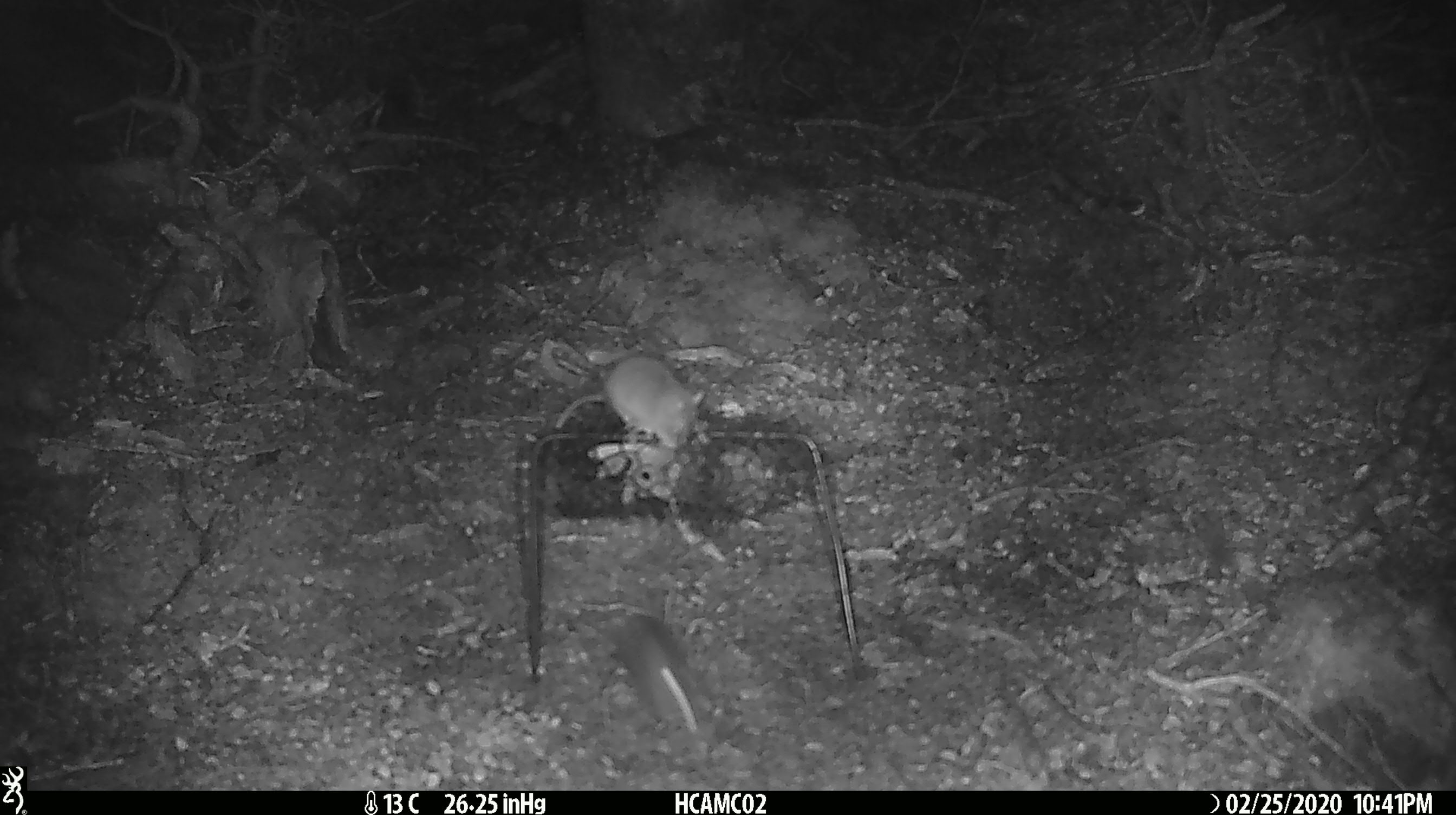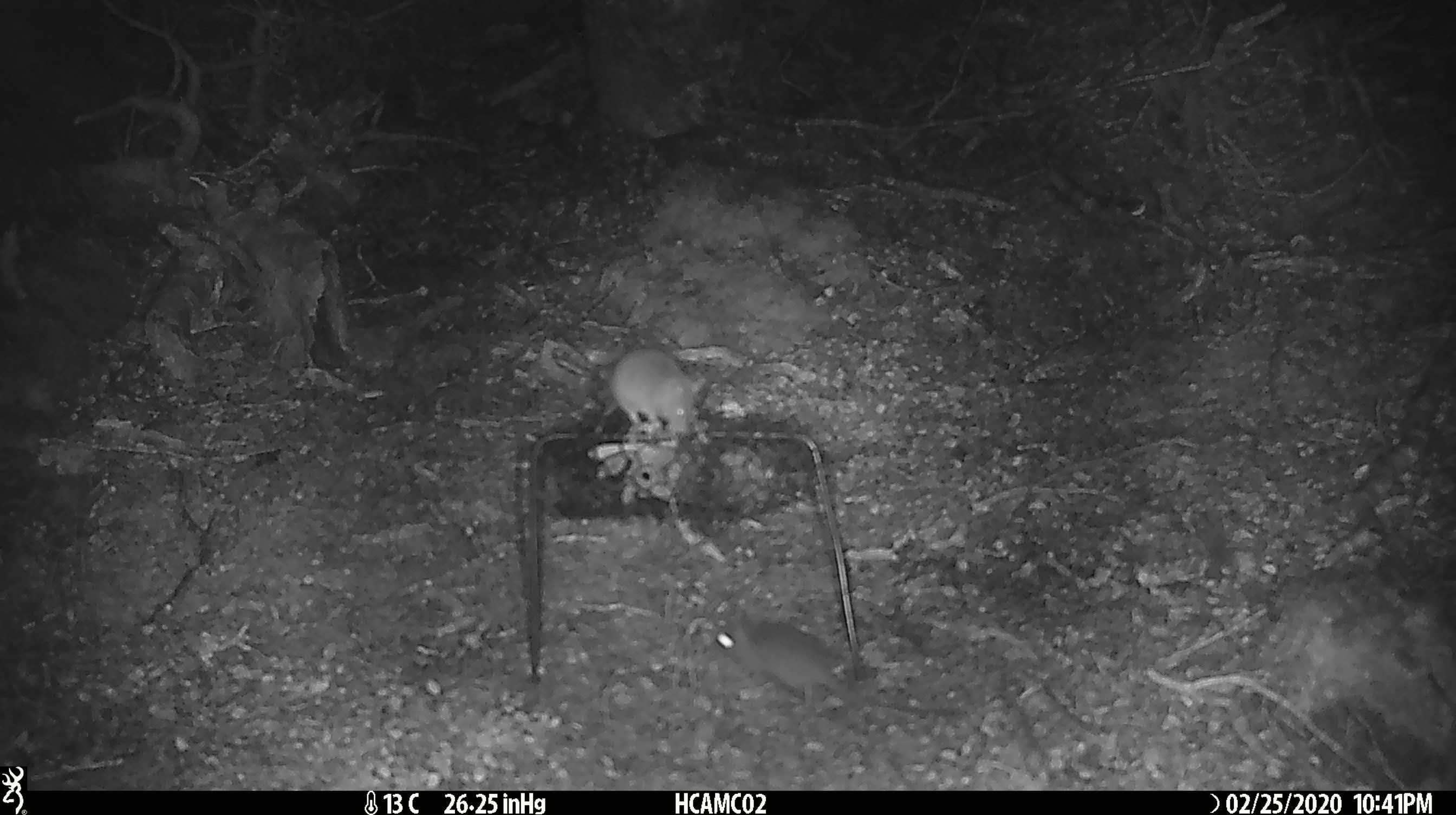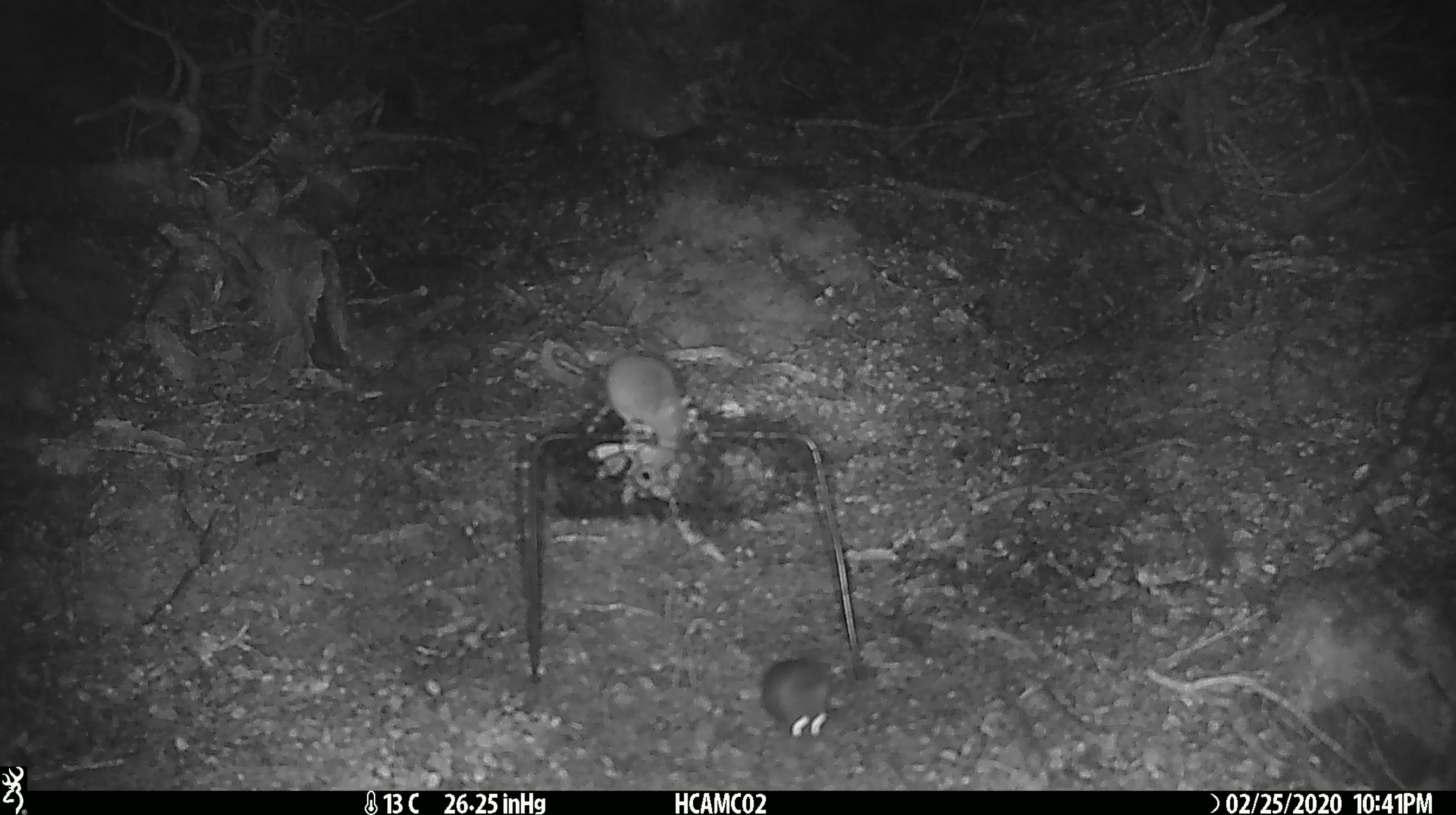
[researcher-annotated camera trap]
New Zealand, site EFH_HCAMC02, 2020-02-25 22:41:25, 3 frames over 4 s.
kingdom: Animalia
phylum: Chordata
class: Mammalia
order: Rodentia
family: Muridae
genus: Mus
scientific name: Mus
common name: mouse